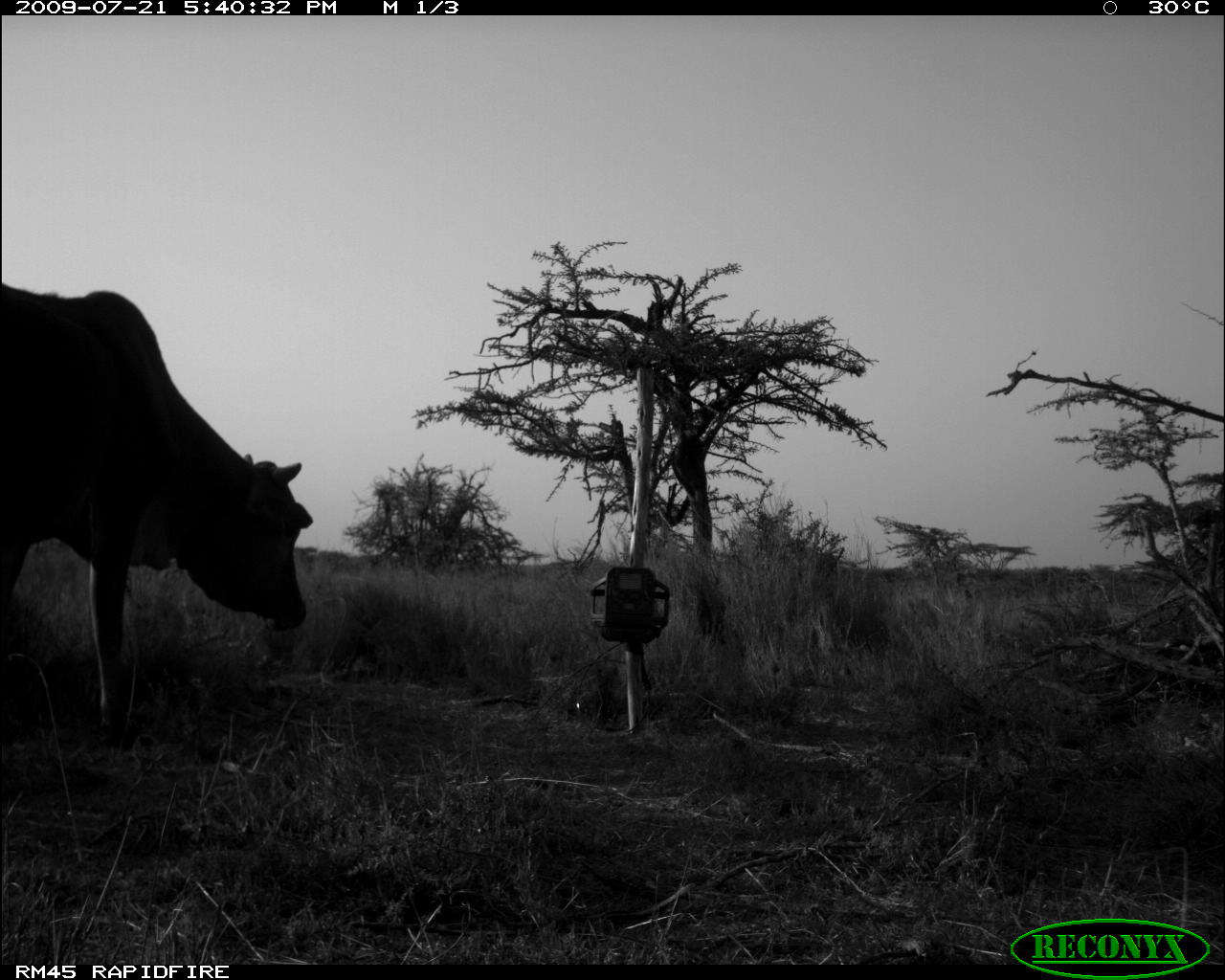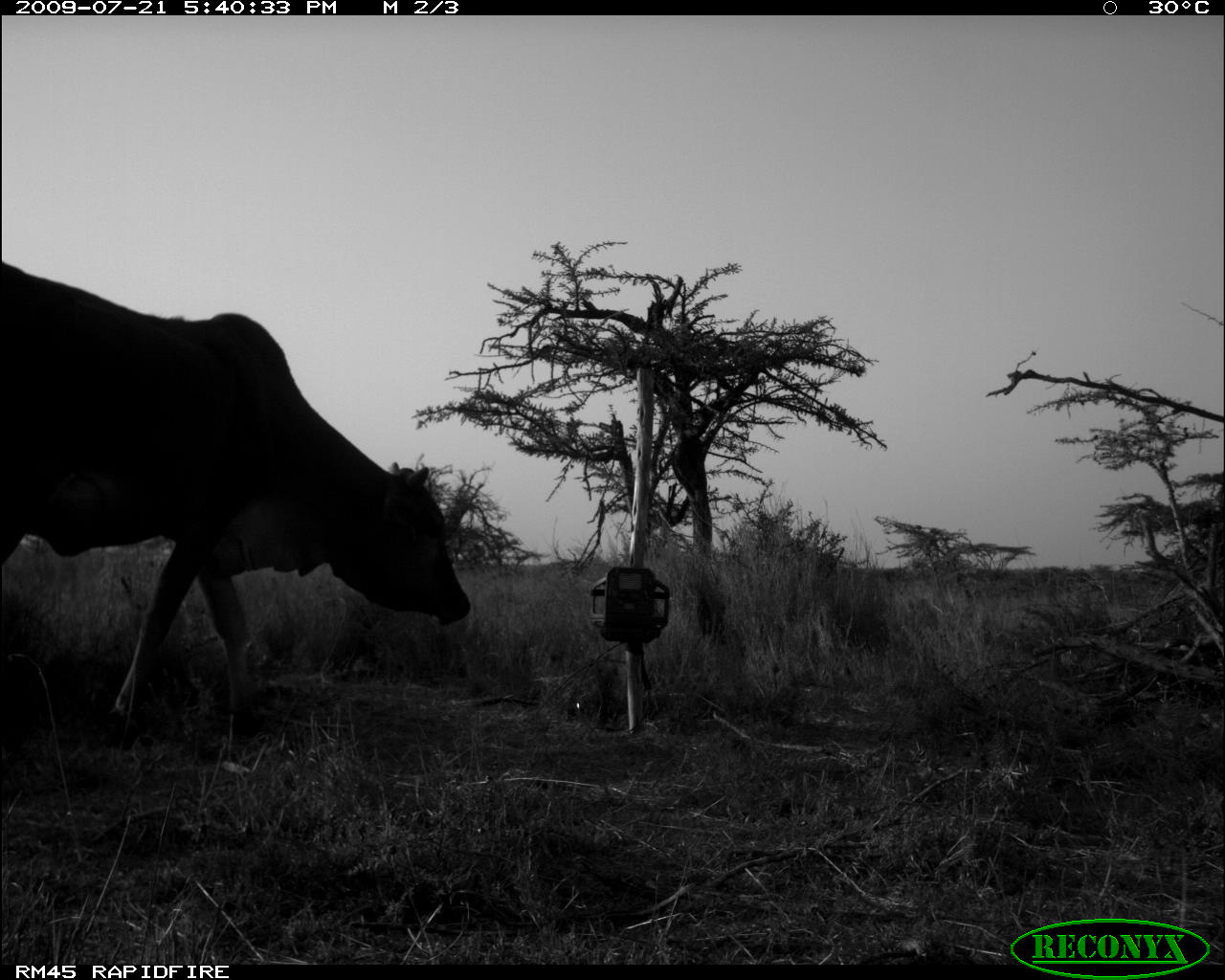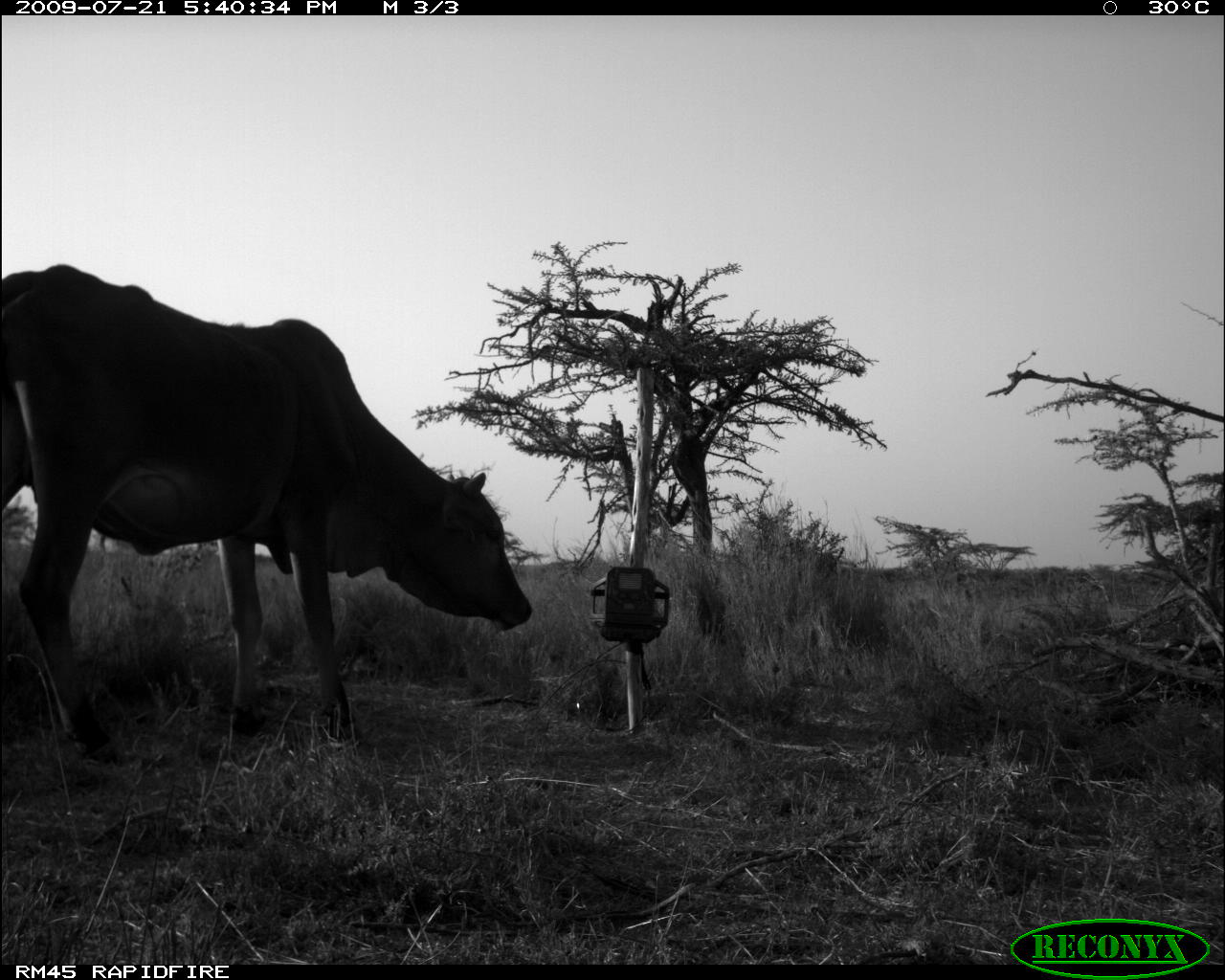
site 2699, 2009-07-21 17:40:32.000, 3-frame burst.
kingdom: Animalia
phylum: Chordata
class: Mammalia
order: Artiodactyla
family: Bovidae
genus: Bos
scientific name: Bos taurus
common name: domestic cattle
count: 1